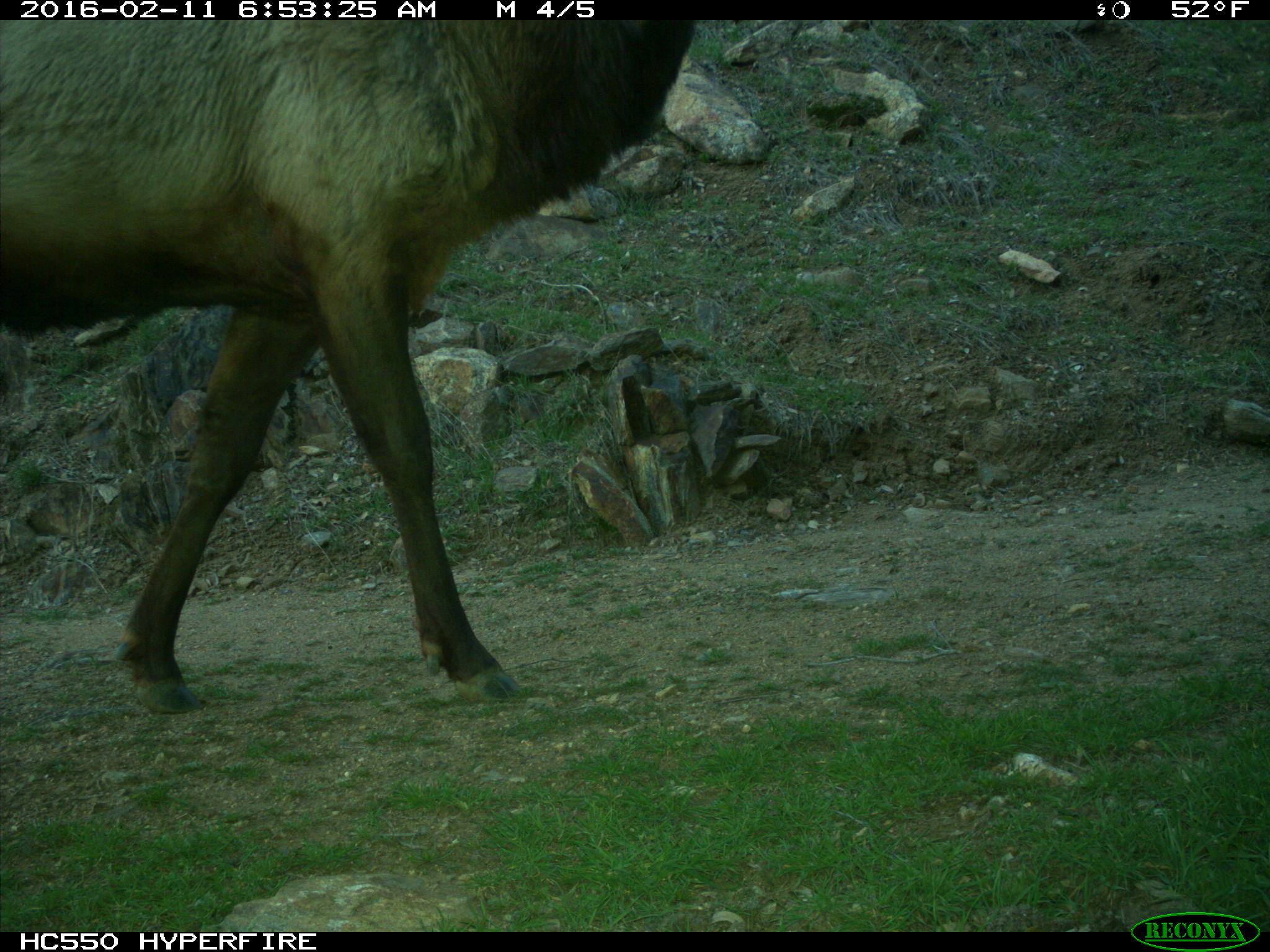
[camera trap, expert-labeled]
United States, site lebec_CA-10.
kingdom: Animalia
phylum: Chordata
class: Mammalia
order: Artiodactyla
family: Cervidae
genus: Cervus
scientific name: Cervus canadensis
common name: elk